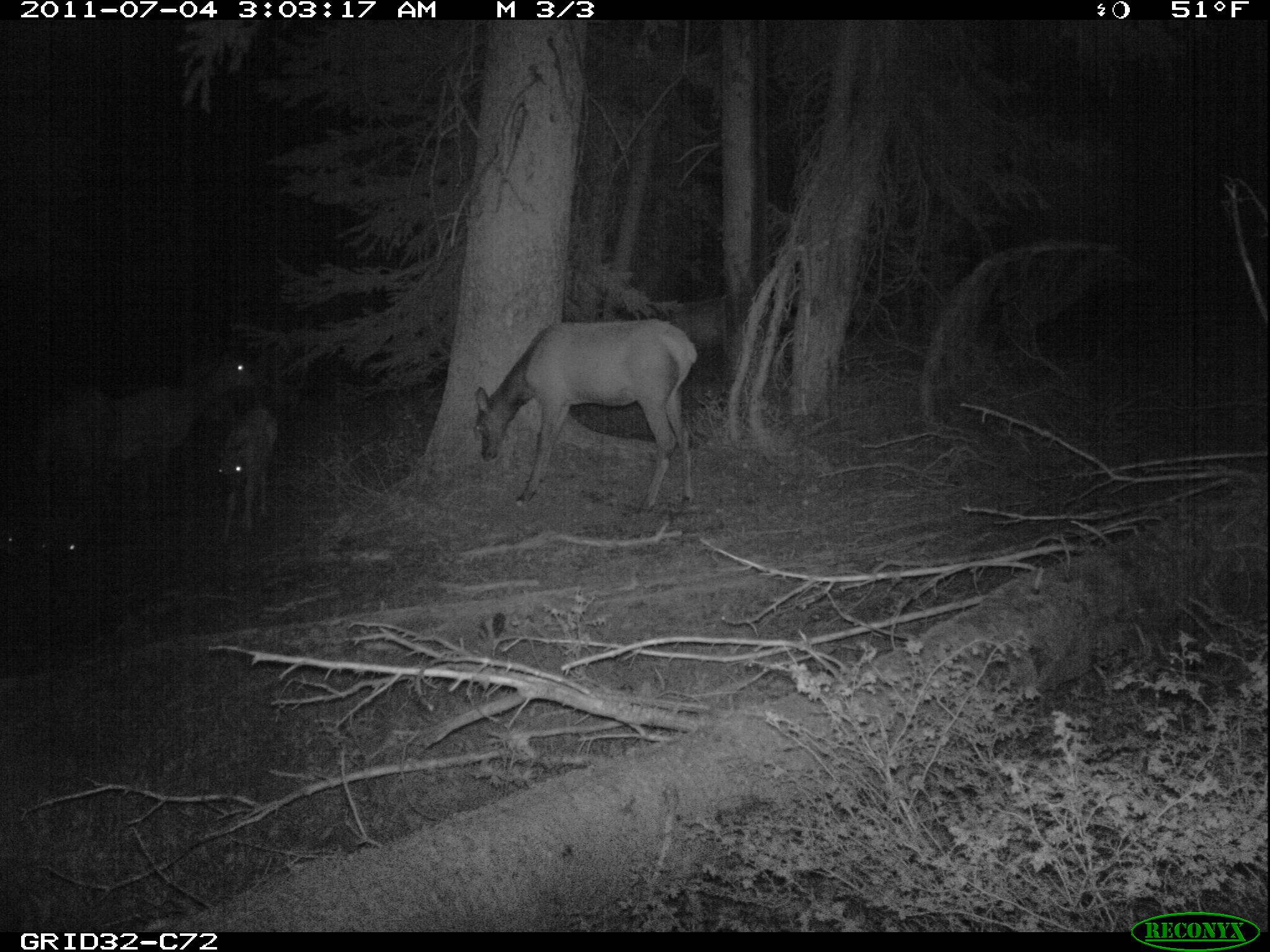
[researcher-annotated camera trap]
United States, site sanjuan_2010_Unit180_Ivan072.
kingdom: Animalia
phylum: Chordata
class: Mammalia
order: Artiodactyla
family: Cervidae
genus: Cervus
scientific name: Cervus elaphus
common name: red deer